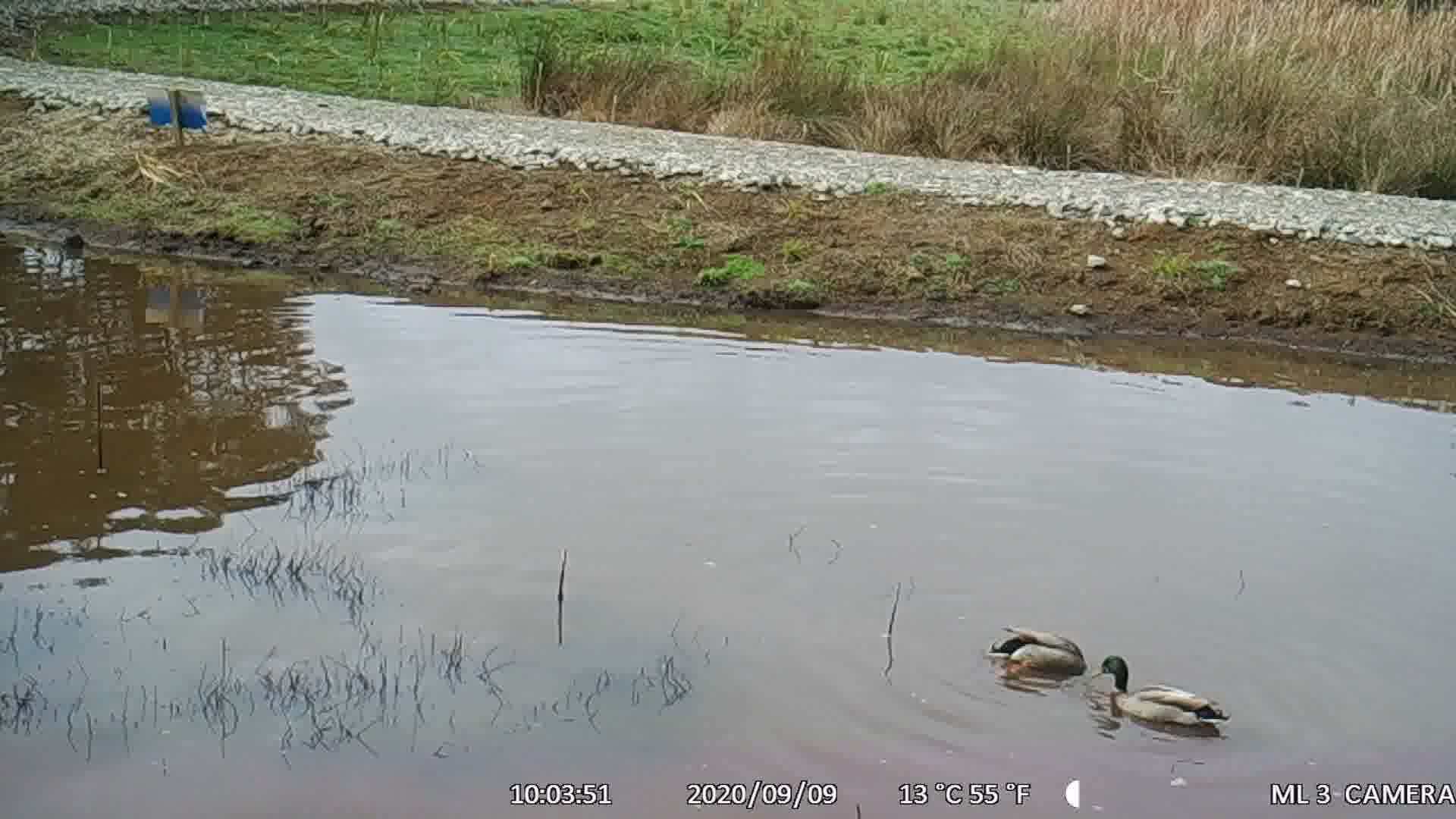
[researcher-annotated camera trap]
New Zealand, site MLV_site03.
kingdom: Animalia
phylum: Chordata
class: Aves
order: Anseriformes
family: Anatidae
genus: Anas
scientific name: Anas platyrhynchos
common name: mallard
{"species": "mallard (Anas platyrhynchos)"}